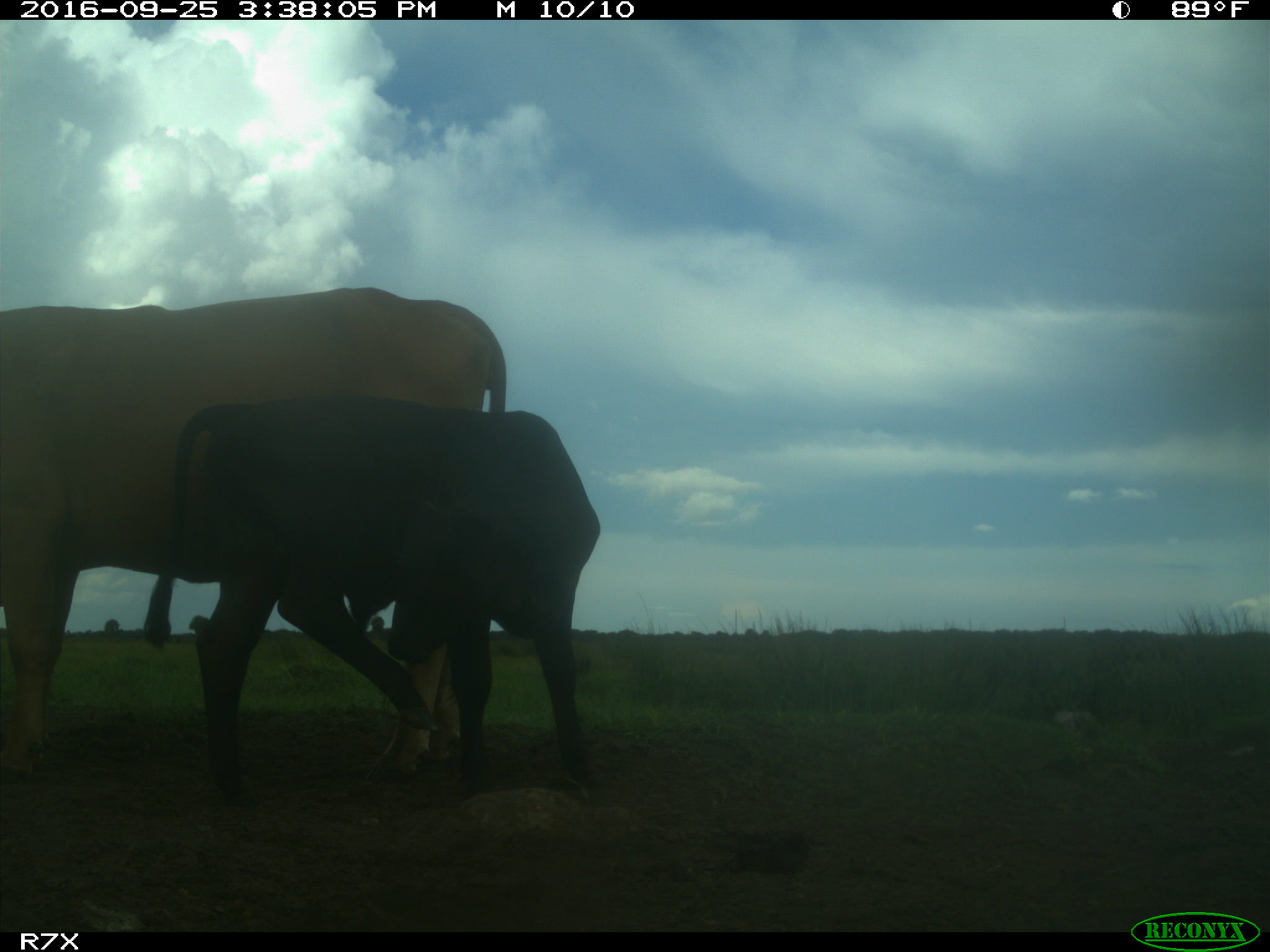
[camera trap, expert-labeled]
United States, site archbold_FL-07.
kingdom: Animalia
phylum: Chordata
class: Mammalia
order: Artiodactyla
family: Bovidae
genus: Bos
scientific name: Bos taurus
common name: domestic cow